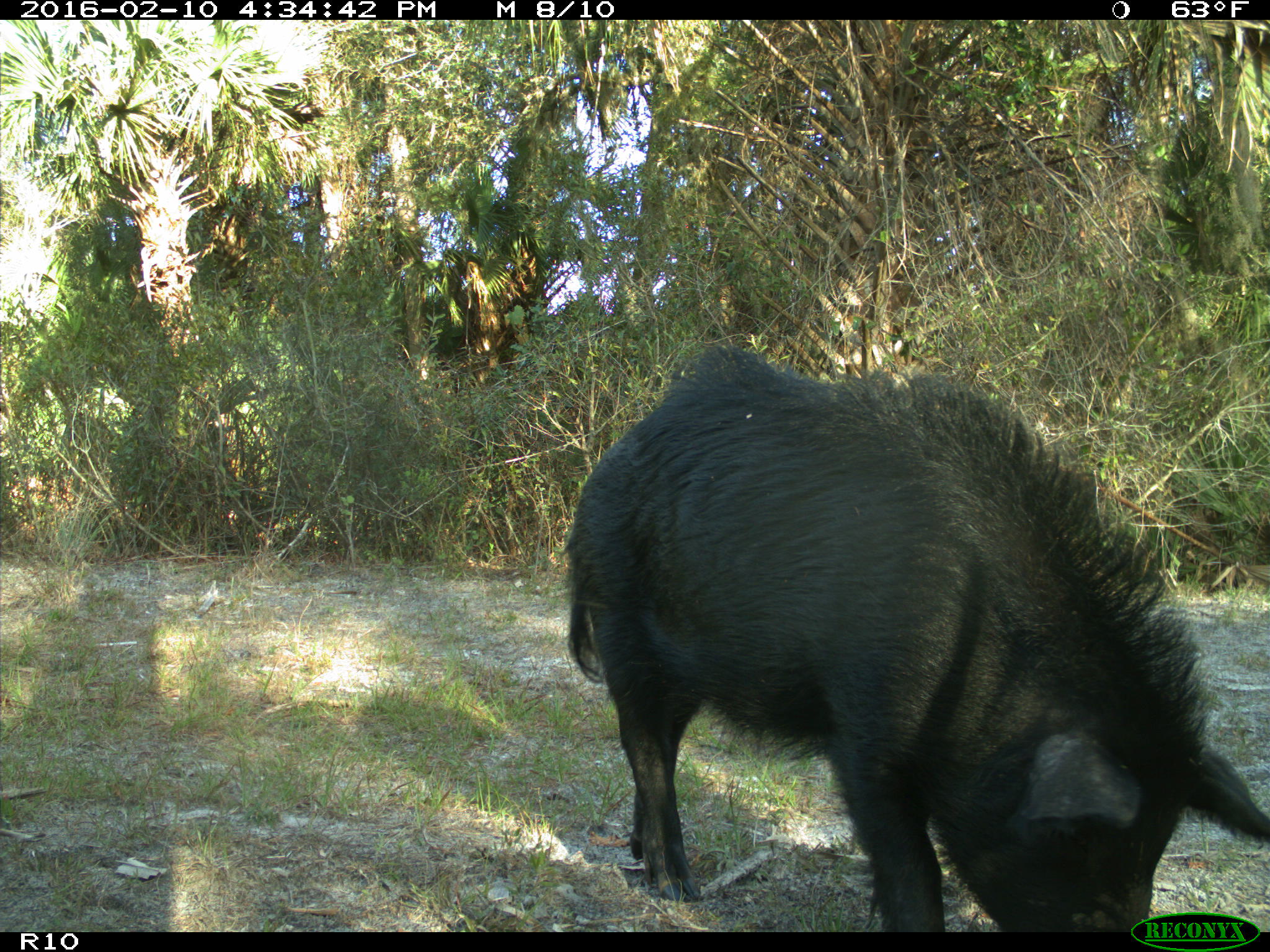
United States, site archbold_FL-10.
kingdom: Animalia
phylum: Chordata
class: Mammalia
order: Artiodactyla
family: Suidae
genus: Sus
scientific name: Sus scrofa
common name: wild boar